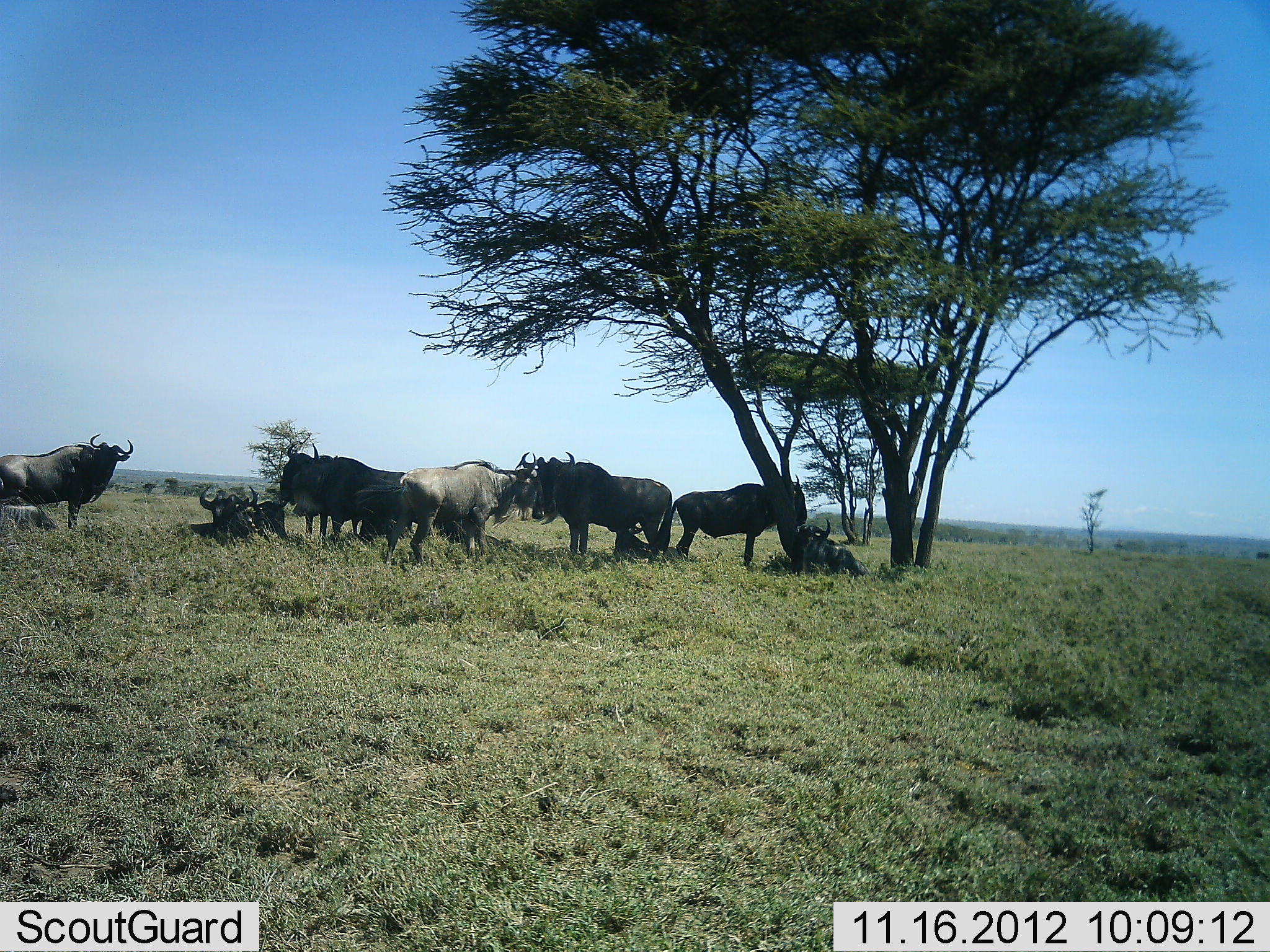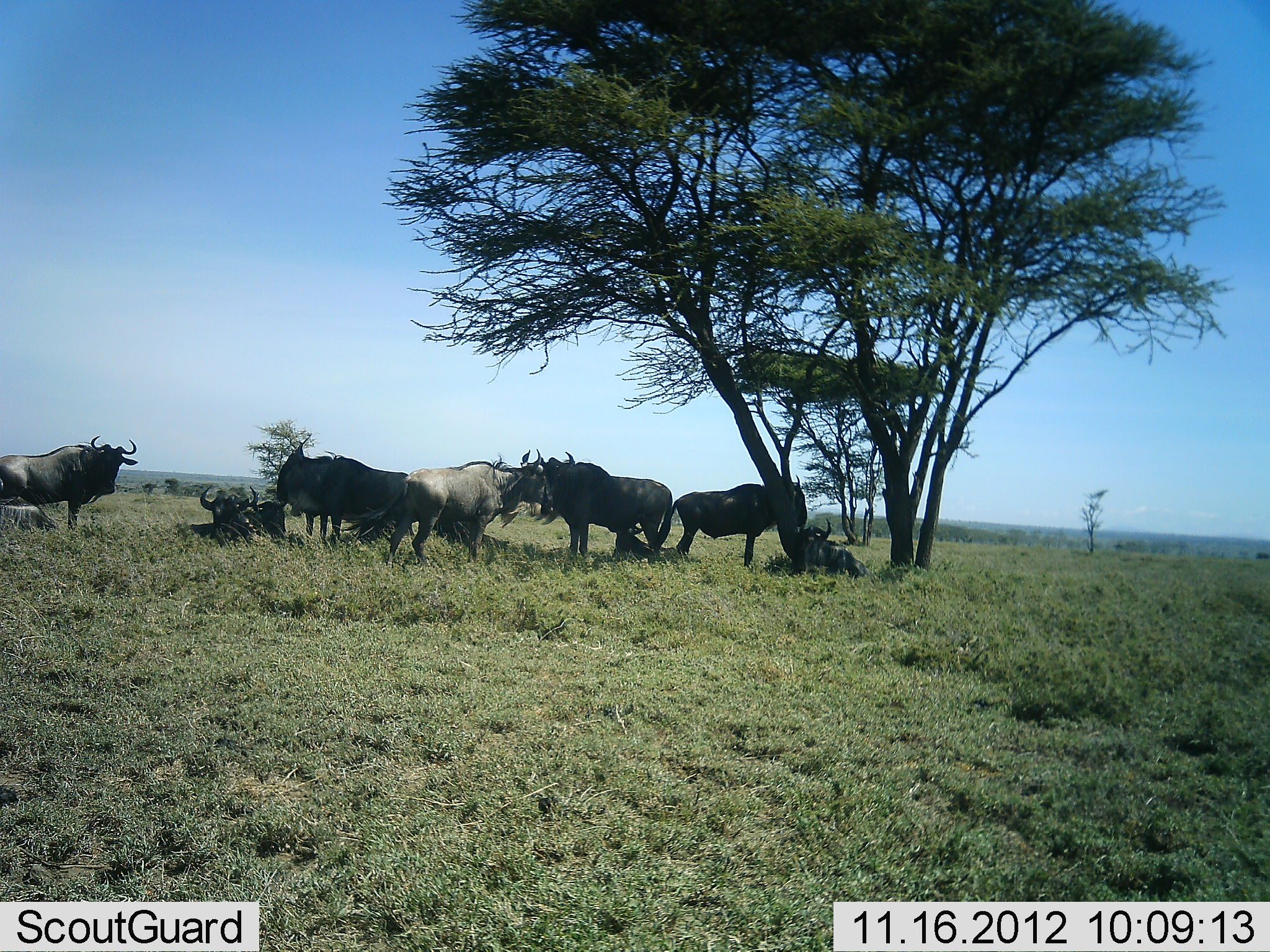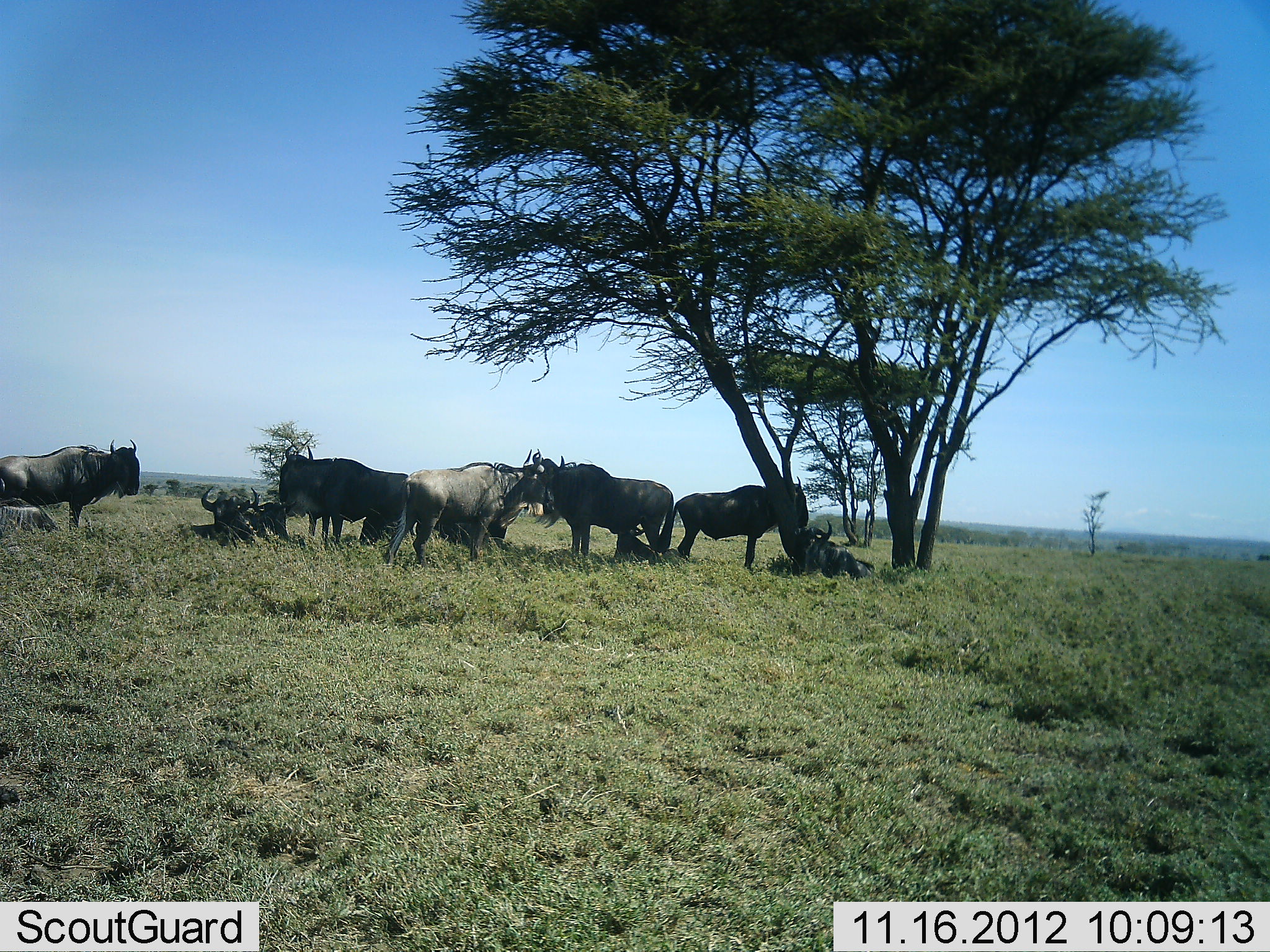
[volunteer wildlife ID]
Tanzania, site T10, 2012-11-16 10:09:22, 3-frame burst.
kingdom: Animalia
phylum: Chordata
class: Mammalia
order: Artiodactyla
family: Bovidae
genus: Connochaetes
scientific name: Connochaetes taurinus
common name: blue wildebeest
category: wildebeest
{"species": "wildebeest (blue wildebeest) (Connochaetes taurinus)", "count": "9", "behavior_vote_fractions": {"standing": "80%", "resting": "100%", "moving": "0%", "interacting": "20%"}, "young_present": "10%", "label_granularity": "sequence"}